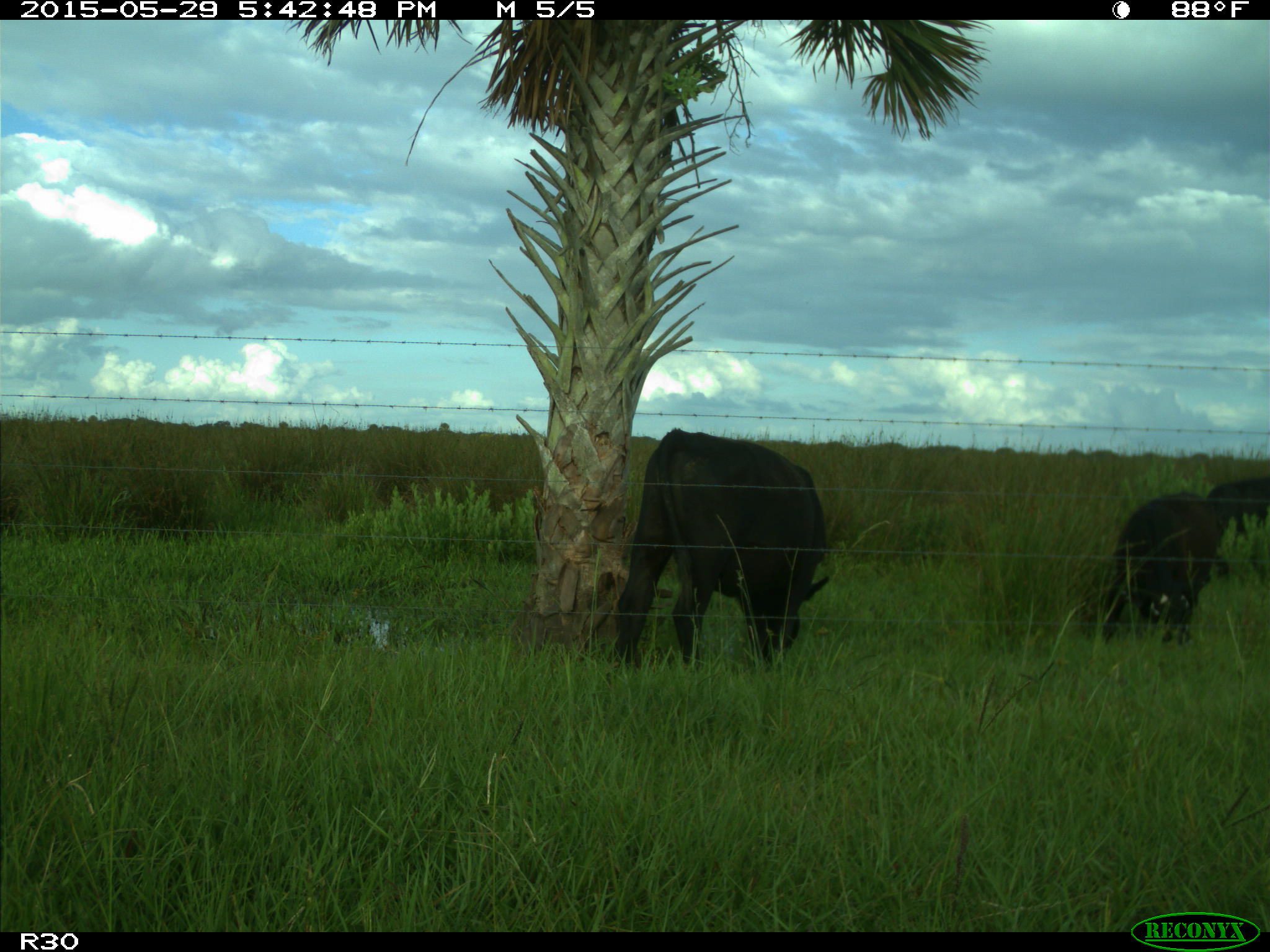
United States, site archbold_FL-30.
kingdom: Animalia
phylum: Chordata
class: Mammalia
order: Artiodactyla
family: Bovidae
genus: Bos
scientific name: Bos taurus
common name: domestic cow